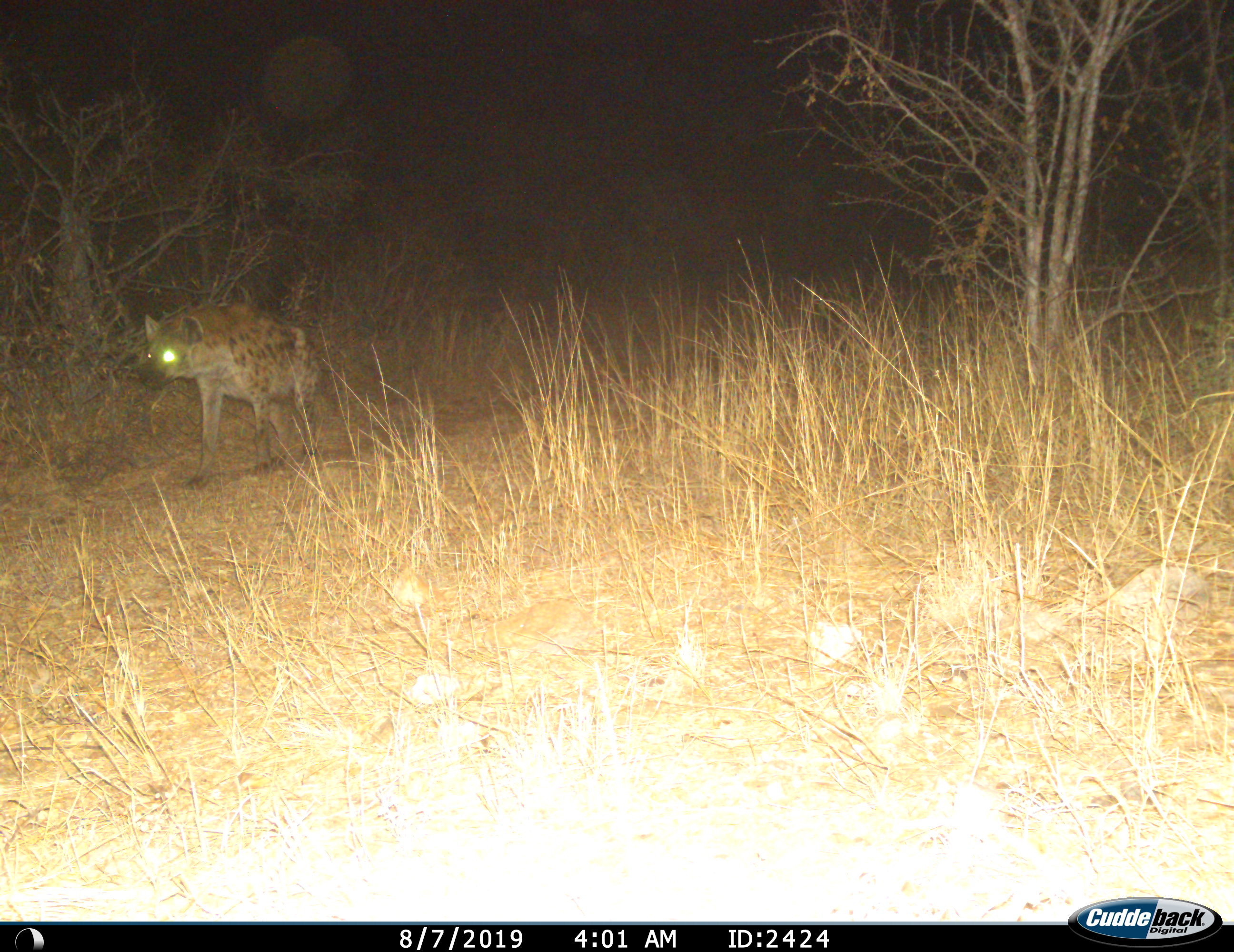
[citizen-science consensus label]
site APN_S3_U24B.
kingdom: Animalia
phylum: Chordata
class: Mammalia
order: Carnivora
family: Hyaenidae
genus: Crocuta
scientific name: Crocuta crocuta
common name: spotted hyena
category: hyenaspotted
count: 1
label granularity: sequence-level